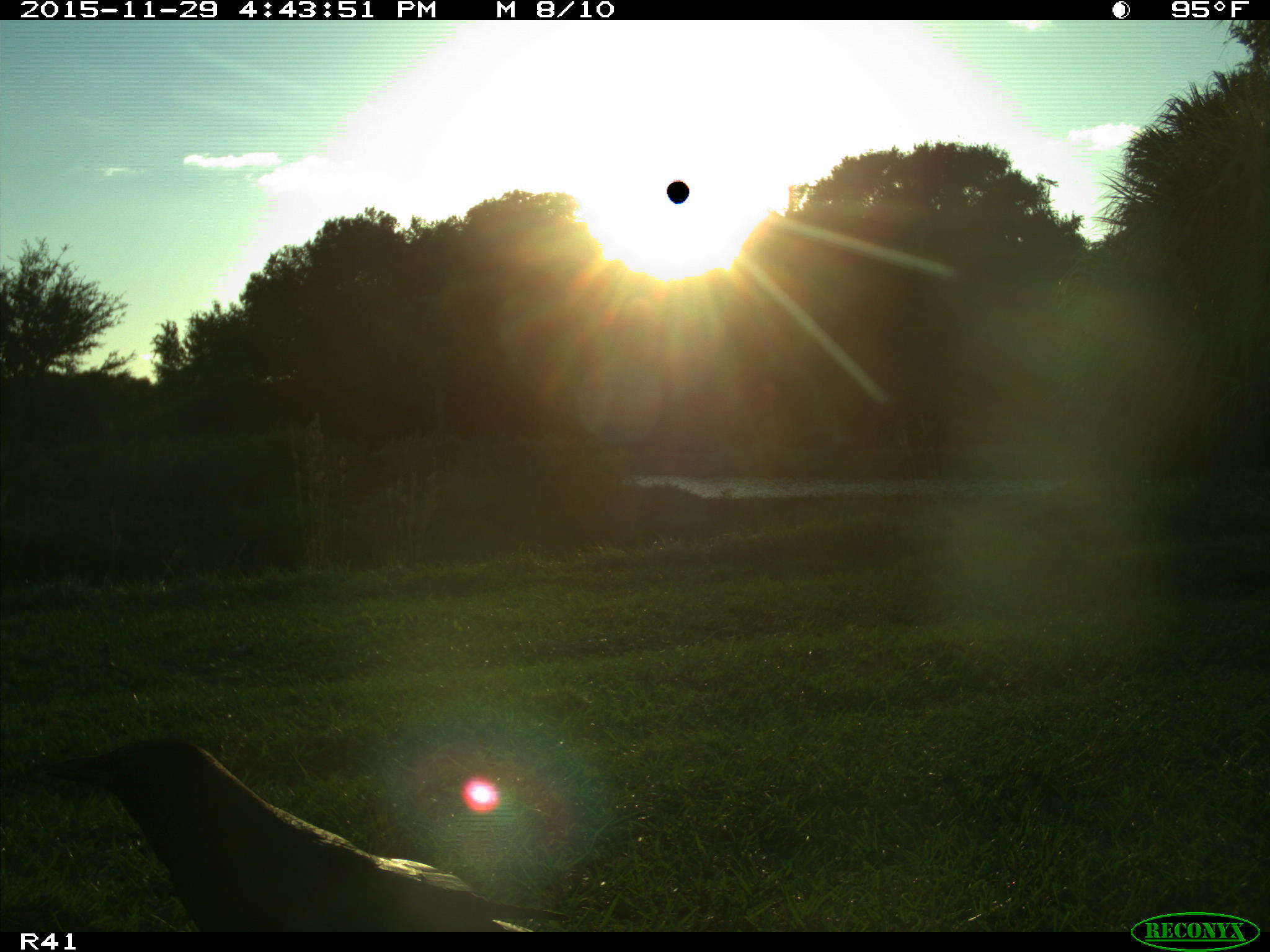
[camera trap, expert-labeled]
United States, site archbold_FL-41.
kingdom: Animalia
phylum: Chordata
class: Aves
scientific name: Aves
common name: birds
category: unidentified bird